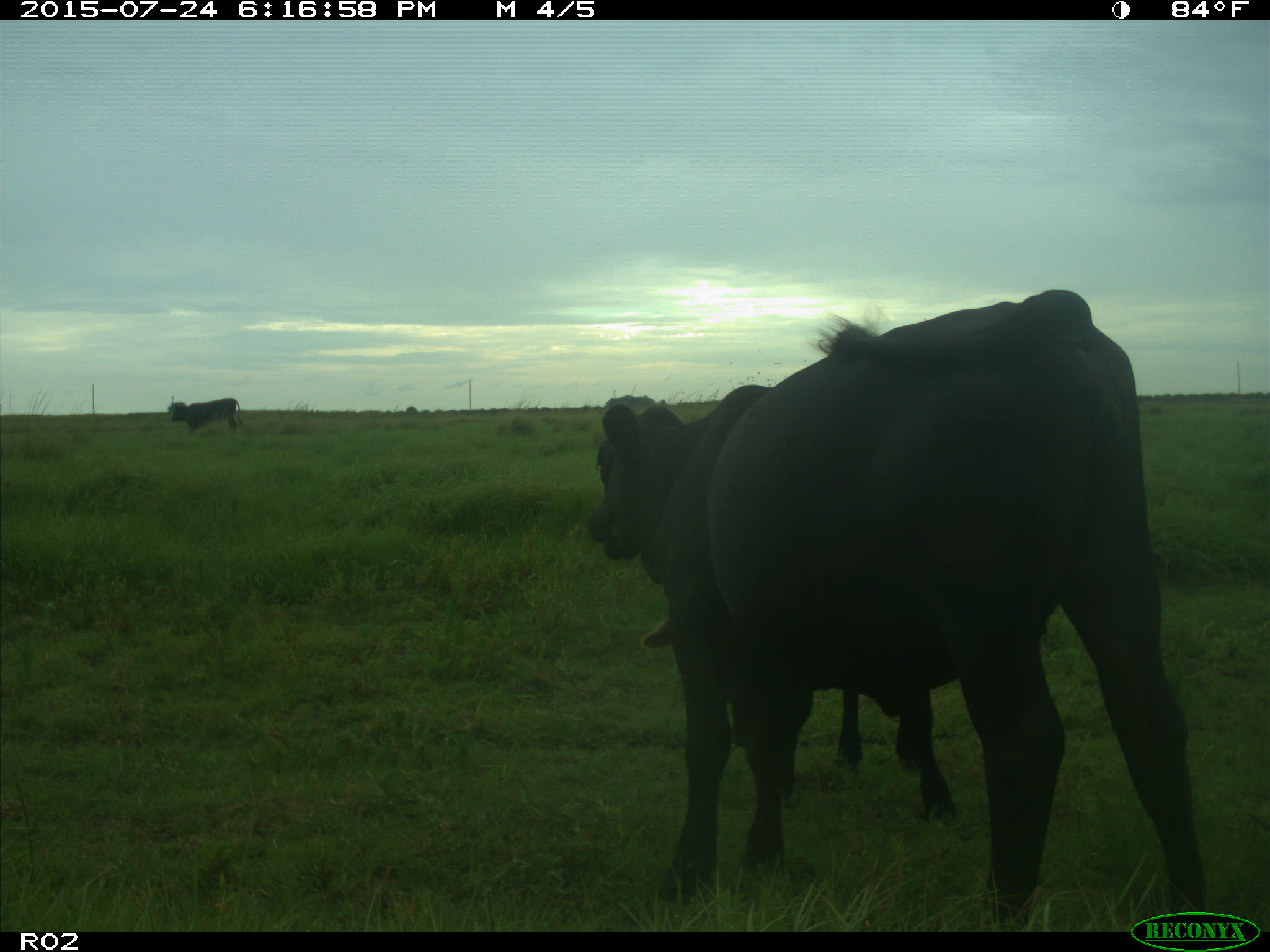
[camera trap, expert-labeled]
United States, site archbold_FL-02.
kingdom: Animalia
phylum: Chordata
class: Mammalia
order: Artiodactyla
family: Bovidae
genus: Bos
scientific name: Bos taurus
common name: domestic cow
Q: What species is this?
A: Bos taurus (domestic cow).